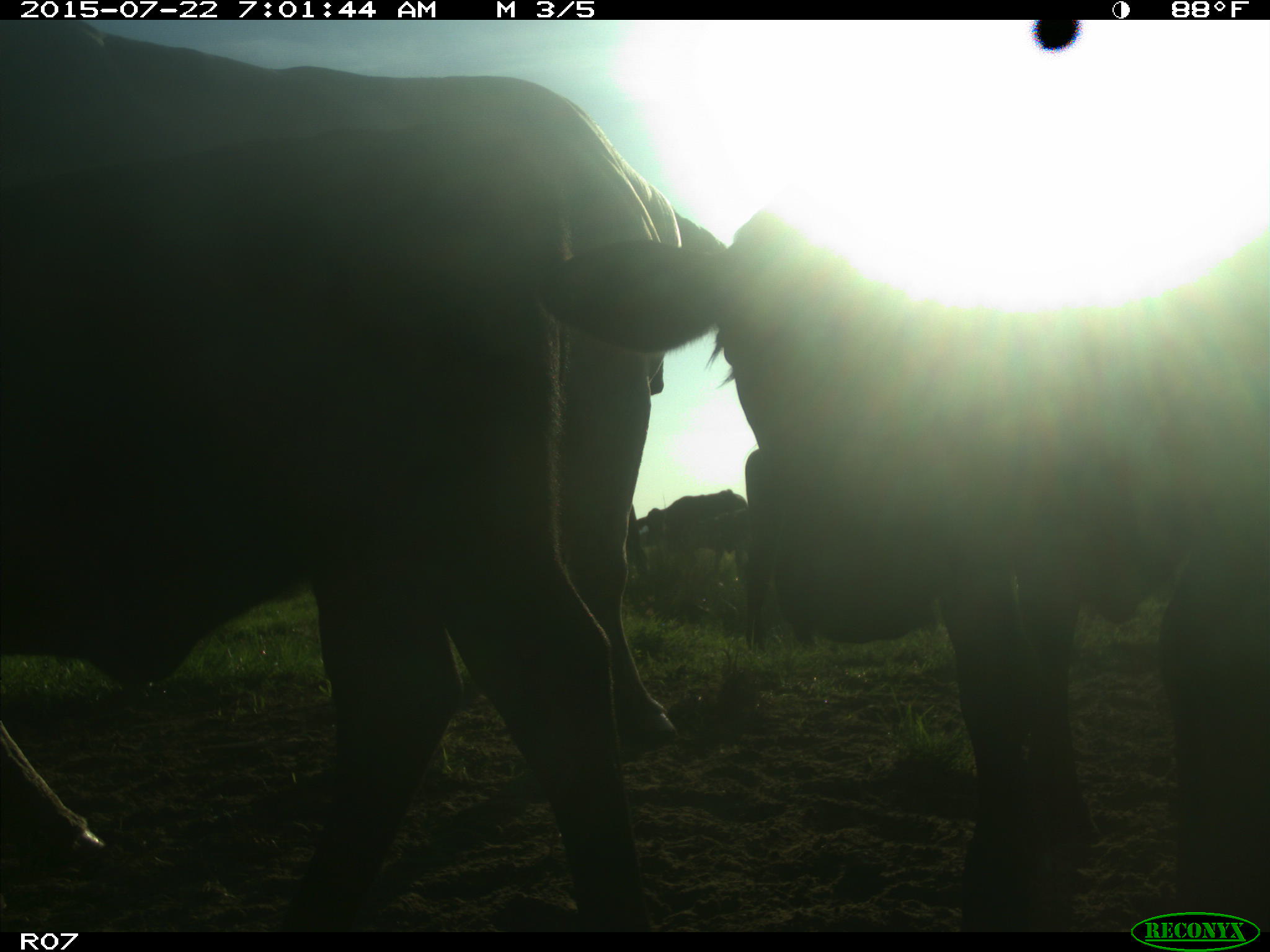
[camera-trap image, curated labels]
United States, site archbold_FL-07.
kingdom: Animalia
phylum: Chordata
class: Mammalia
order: Artiodactyla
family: Suidae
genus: Sus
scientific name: Sus scrofa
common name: wild boar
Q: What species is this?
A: Sus scrofa (wild boar).